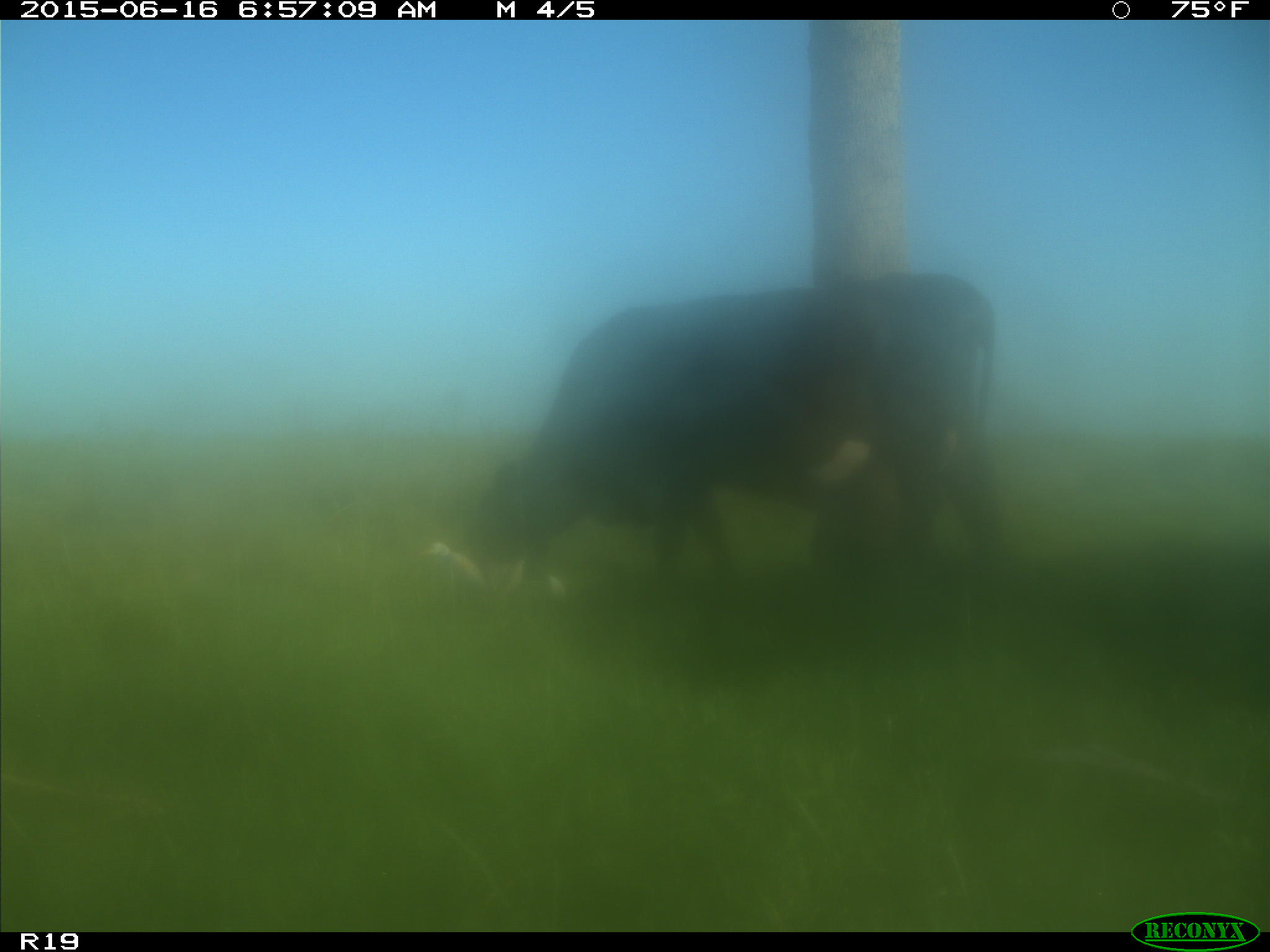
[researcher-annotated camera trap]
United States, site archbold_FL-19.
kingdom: Animalia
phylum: Chordata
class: Mammalia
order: Artiodactyla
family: Bovidae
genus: Bos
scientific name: Bos taurus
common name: domestic cow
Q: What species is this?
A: Bos taurus (domestic cow).